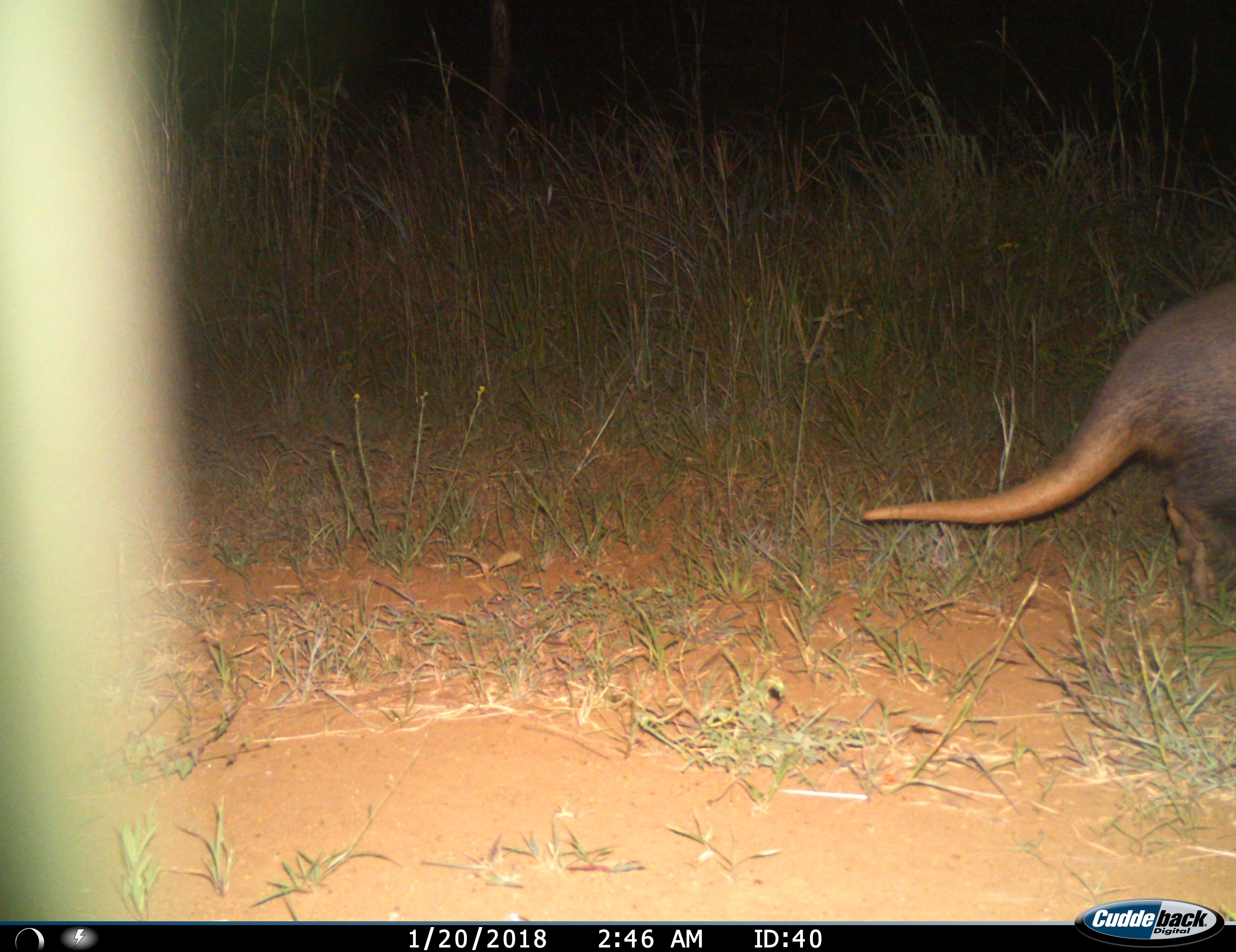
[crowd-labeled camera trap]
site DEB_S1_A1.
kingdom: Animalia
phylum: Chordata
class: Mammalia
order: Tubulidentata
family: Orycteropodidae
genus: Orycteropus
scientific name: Orycteropus afer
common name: aardvark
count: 1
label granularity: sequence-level